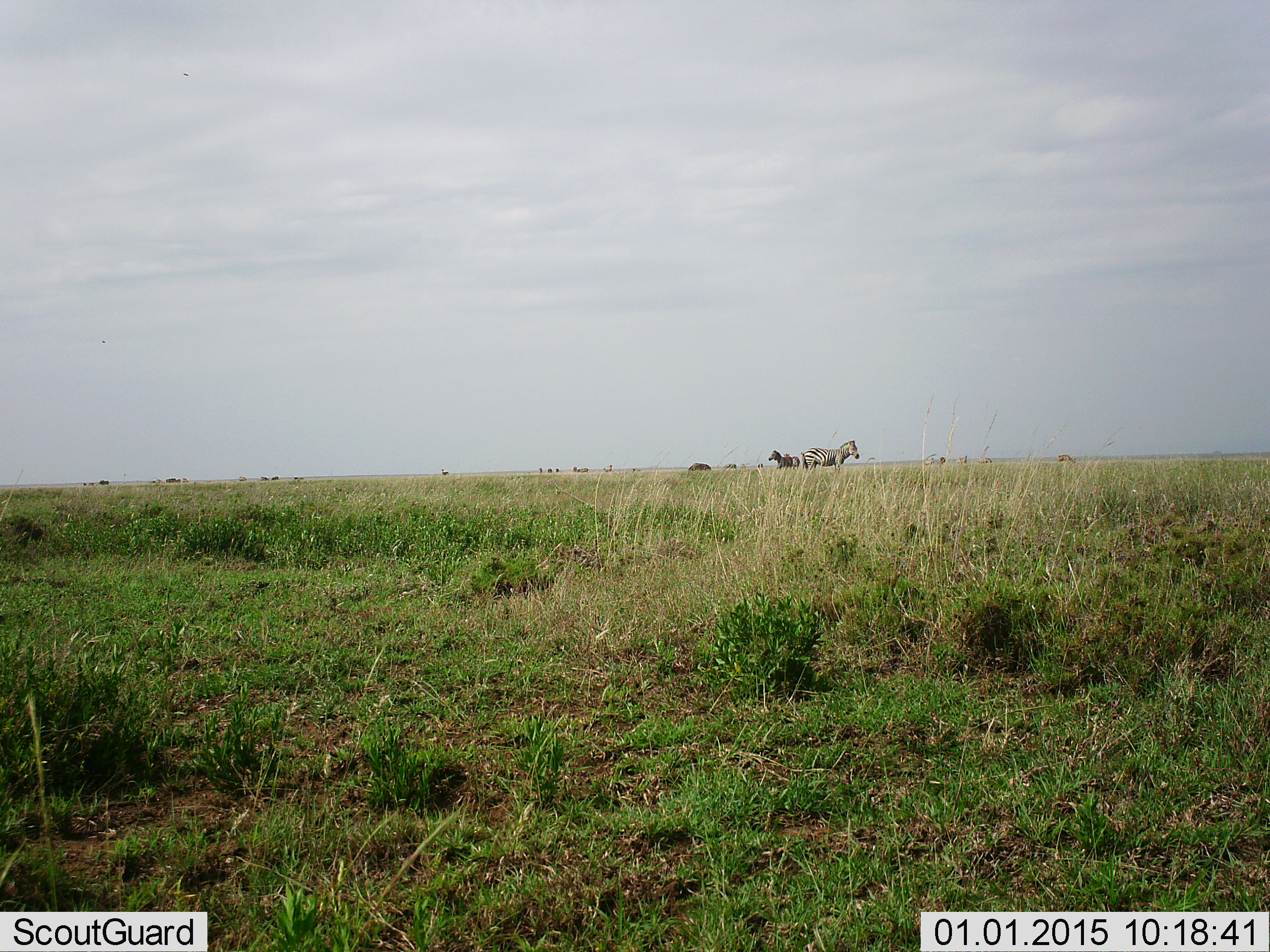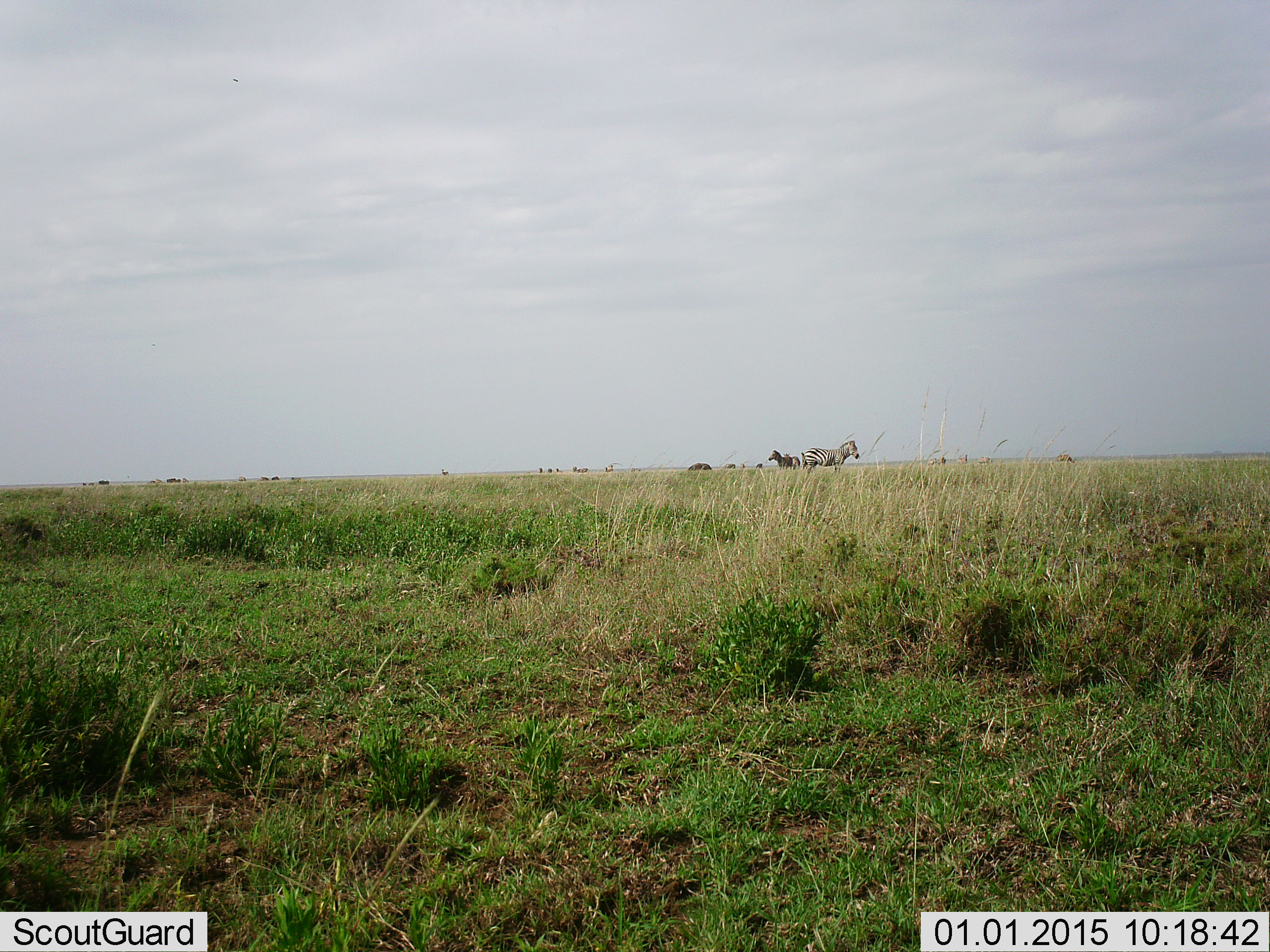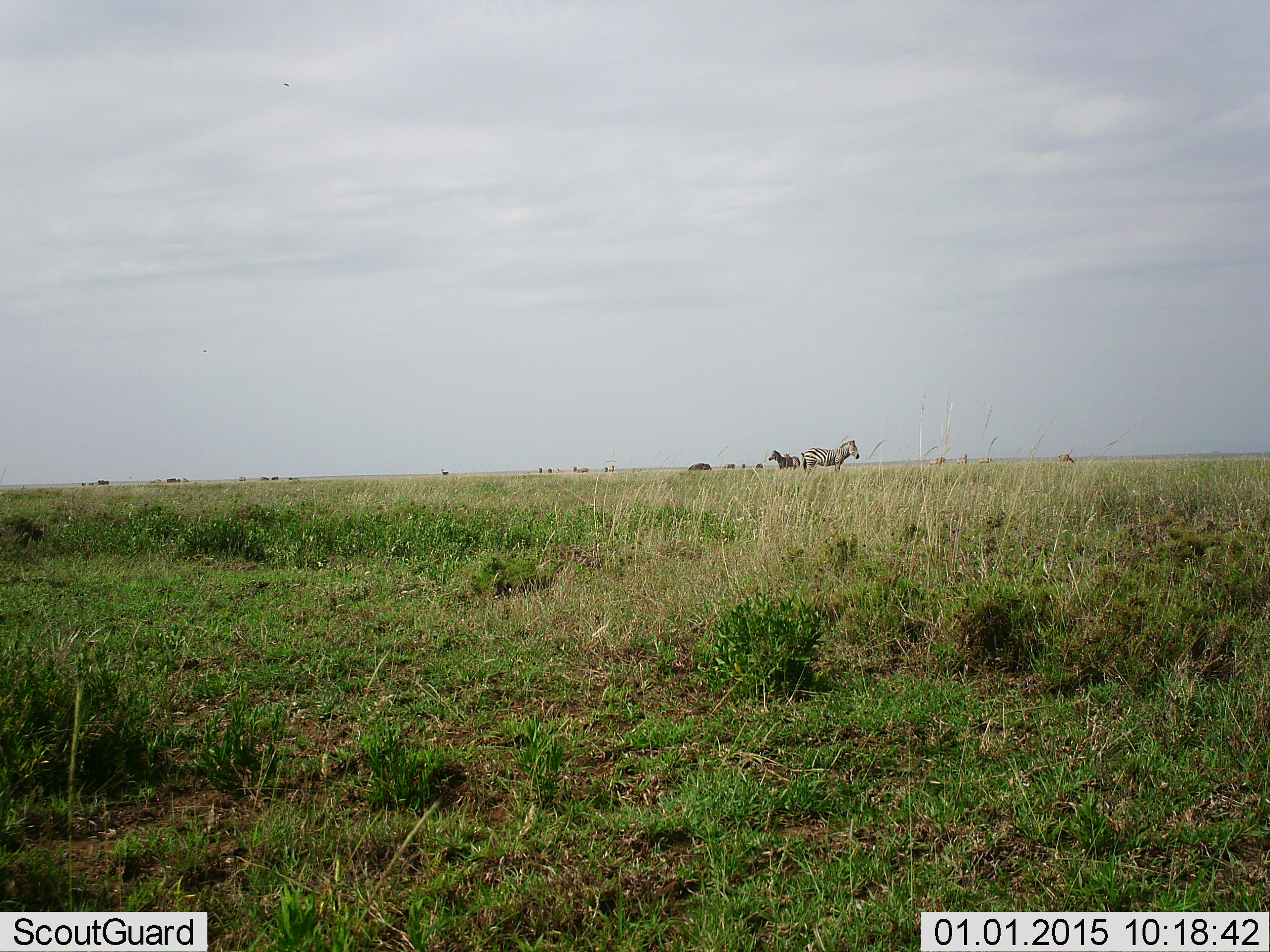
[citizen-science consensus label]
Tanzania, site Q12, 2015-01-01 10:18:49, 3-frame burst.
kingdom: Animalia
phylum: Chordata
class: Mammalia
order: Perissodactyla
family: Equidae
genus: Equus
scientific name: Equus quagga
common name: plains zebra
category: zebra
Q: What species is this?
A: Zebra (plains zebra) (Equus quagga).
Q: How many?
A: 2.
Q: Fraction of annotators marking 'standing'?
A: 100%.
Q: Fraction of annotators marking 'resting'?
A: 0%.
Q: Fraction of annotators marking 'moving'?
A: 0%.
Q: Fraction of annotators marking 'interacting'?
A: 0%.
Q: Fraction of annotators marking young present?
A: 0%.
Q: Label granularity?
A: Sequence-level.